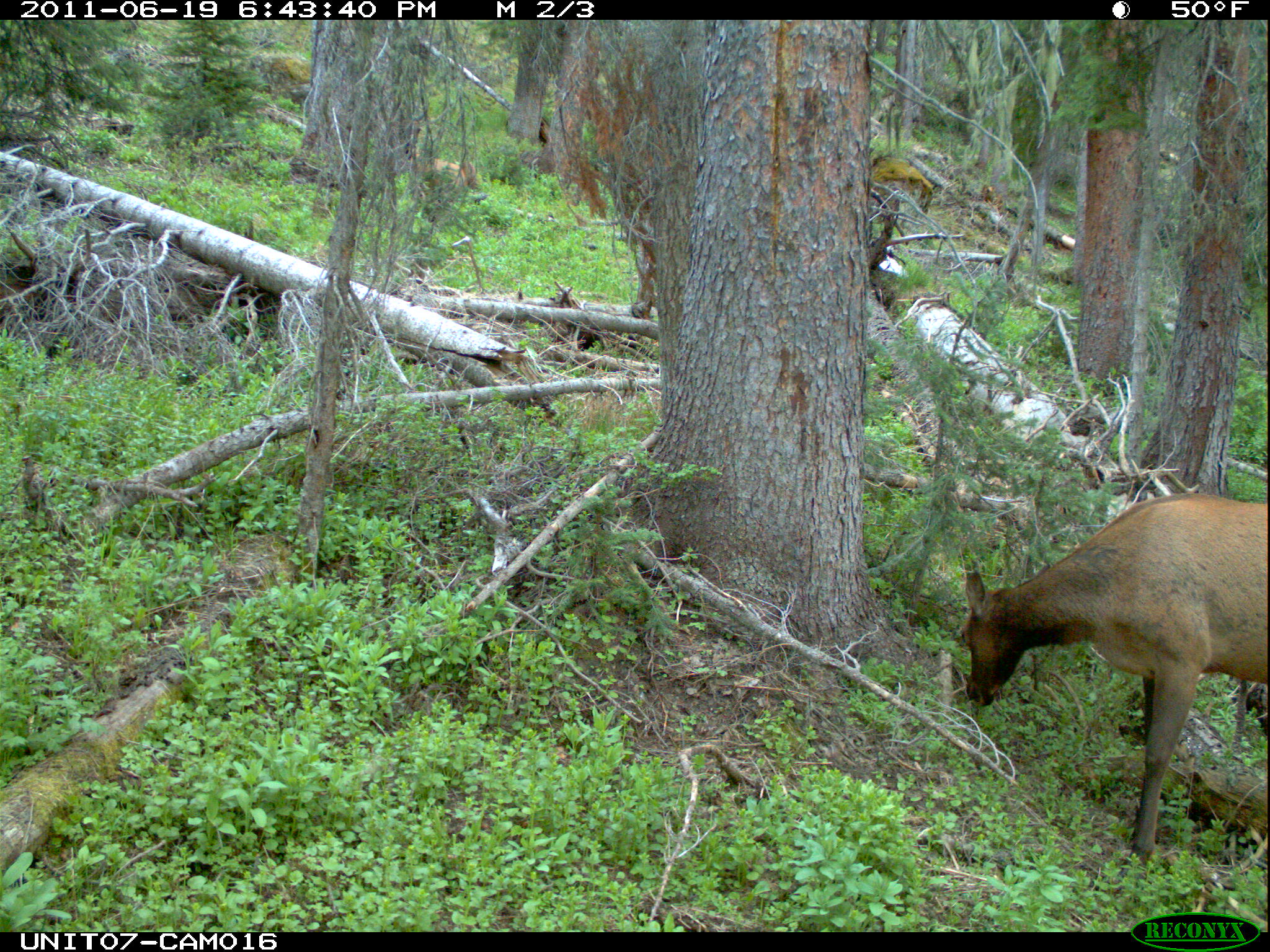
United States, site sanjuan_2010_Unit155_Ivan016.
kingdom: Animalia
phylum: Chordata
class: Mammalia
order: Artiodactyla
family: Cervidae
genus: Cervus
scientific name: Cervus elaphus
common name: red deer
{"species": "Cervus elaphus (red deer)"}